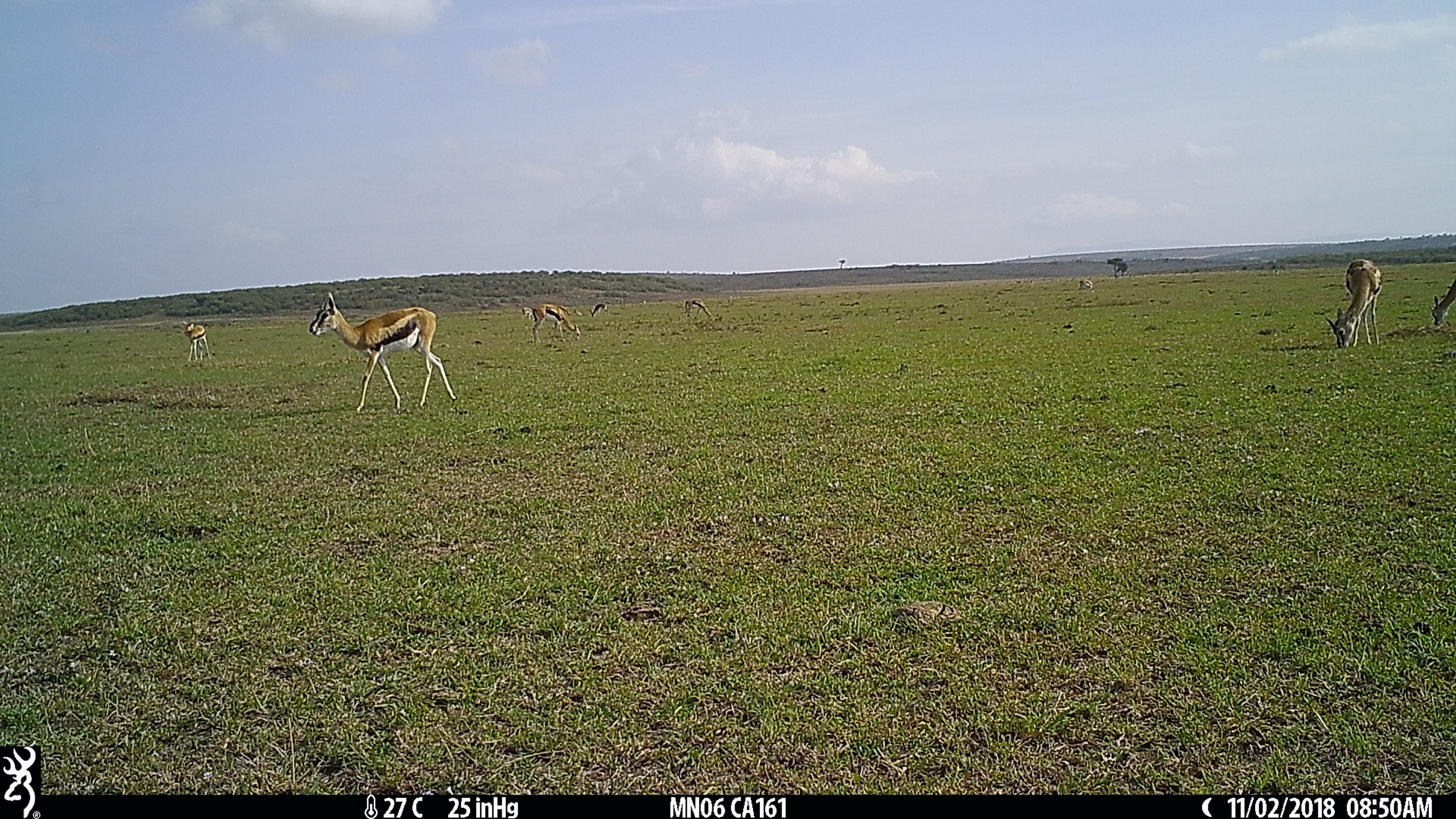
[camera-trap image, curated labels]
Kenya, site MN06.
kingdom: Animalia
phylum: Chordata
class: Mammalia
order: Artiodactyla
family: Bovidae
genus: Eudorcas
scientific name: Eudorcas thomsonii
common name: thomon's gazelle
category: gazelle thomsons